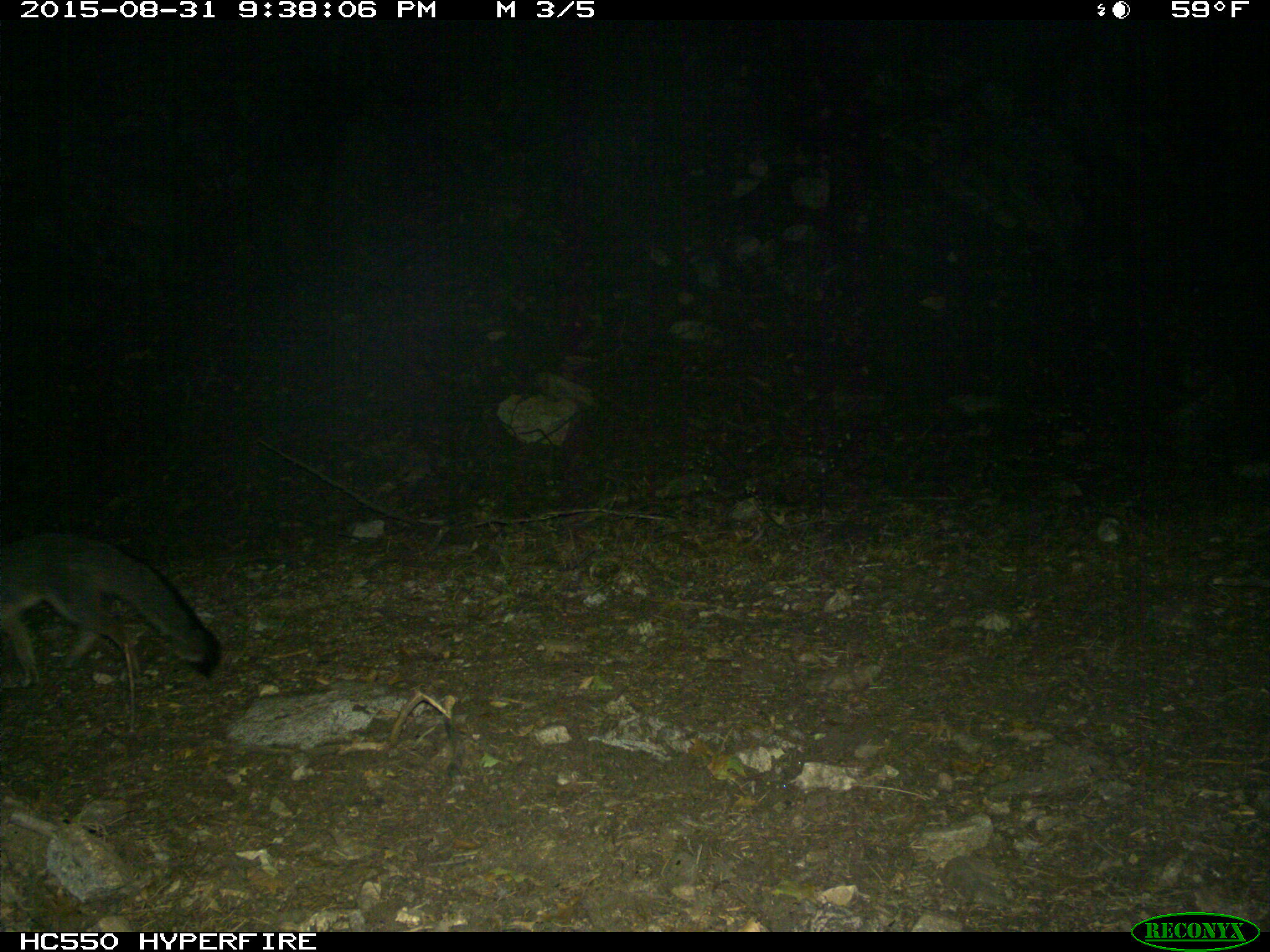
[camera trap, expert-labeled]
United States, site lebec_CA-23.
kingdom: Animalia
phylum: Chordata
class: Mammalia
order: Carnivora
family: Canidae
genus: Urocyon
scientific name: Urocyon cinereoargenteus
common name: gray fox